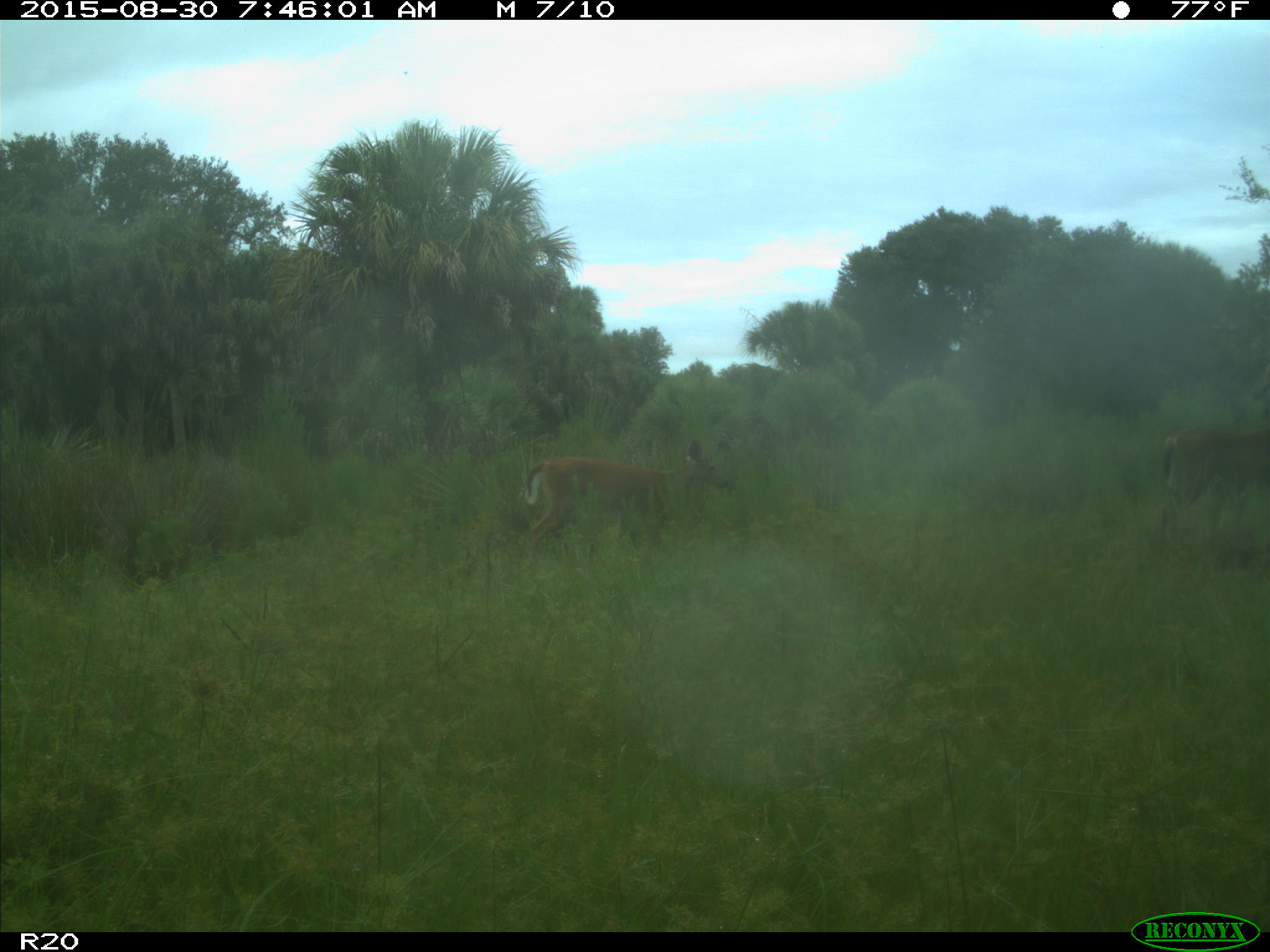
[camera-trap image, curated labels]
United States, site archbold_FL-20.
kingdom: Animalia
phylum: Chordata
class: Mammalia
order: Artiodactyla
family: Cervidae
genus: Odocoileus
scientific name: Odocoileus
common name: deer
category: unidentified deer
Unidentified deer (deer) (Odocoileus).